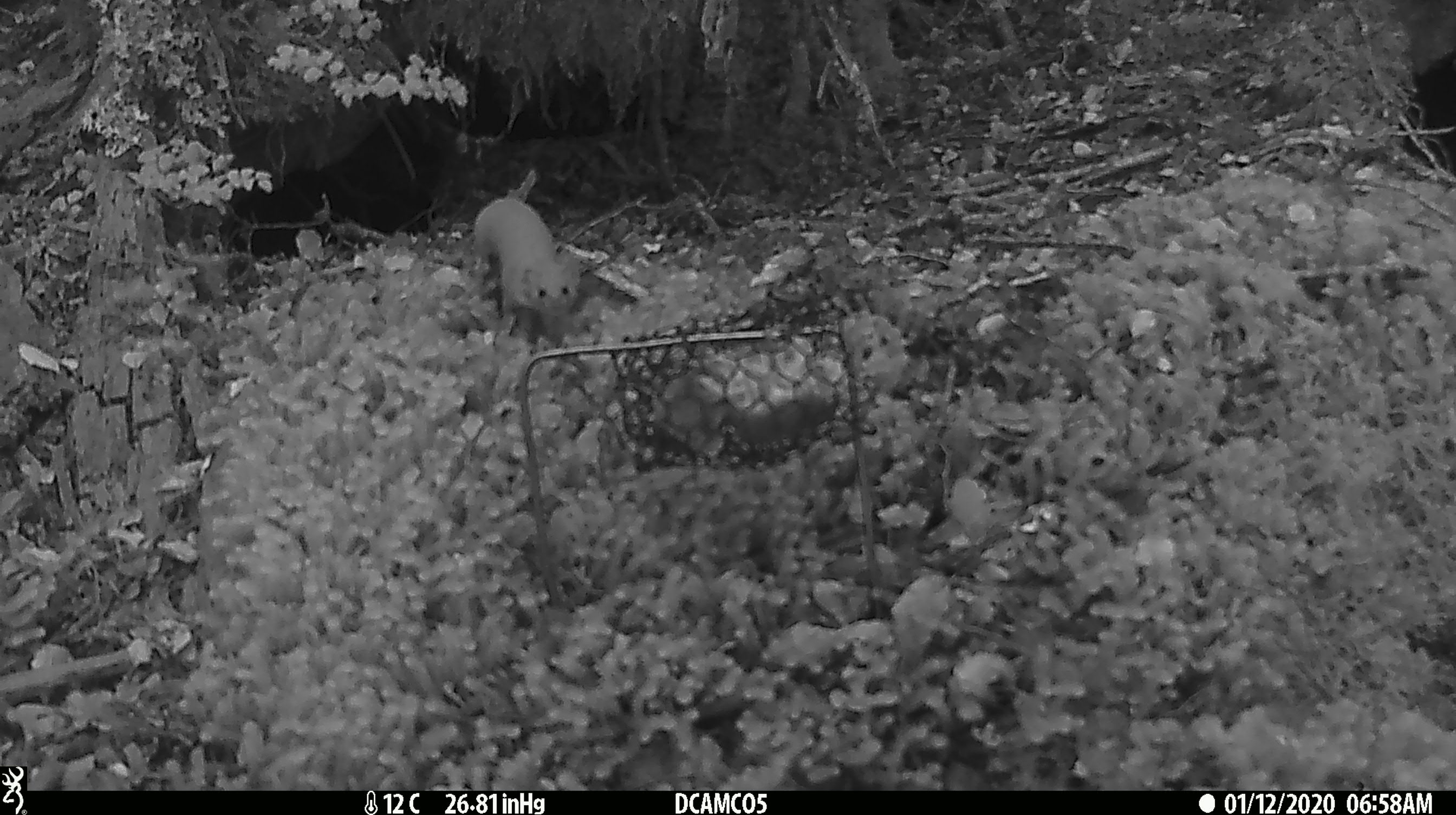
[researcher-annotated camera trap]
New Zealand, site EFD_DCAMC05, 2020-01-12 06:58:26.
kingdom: Animalia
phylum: Chordata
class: Mammalia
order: Carnivora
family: Mustelidae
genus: Mustela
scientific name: Mustela nivalis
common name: least weasel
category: weasel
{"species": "weasel (least weasel) (Mustela nivalis)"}